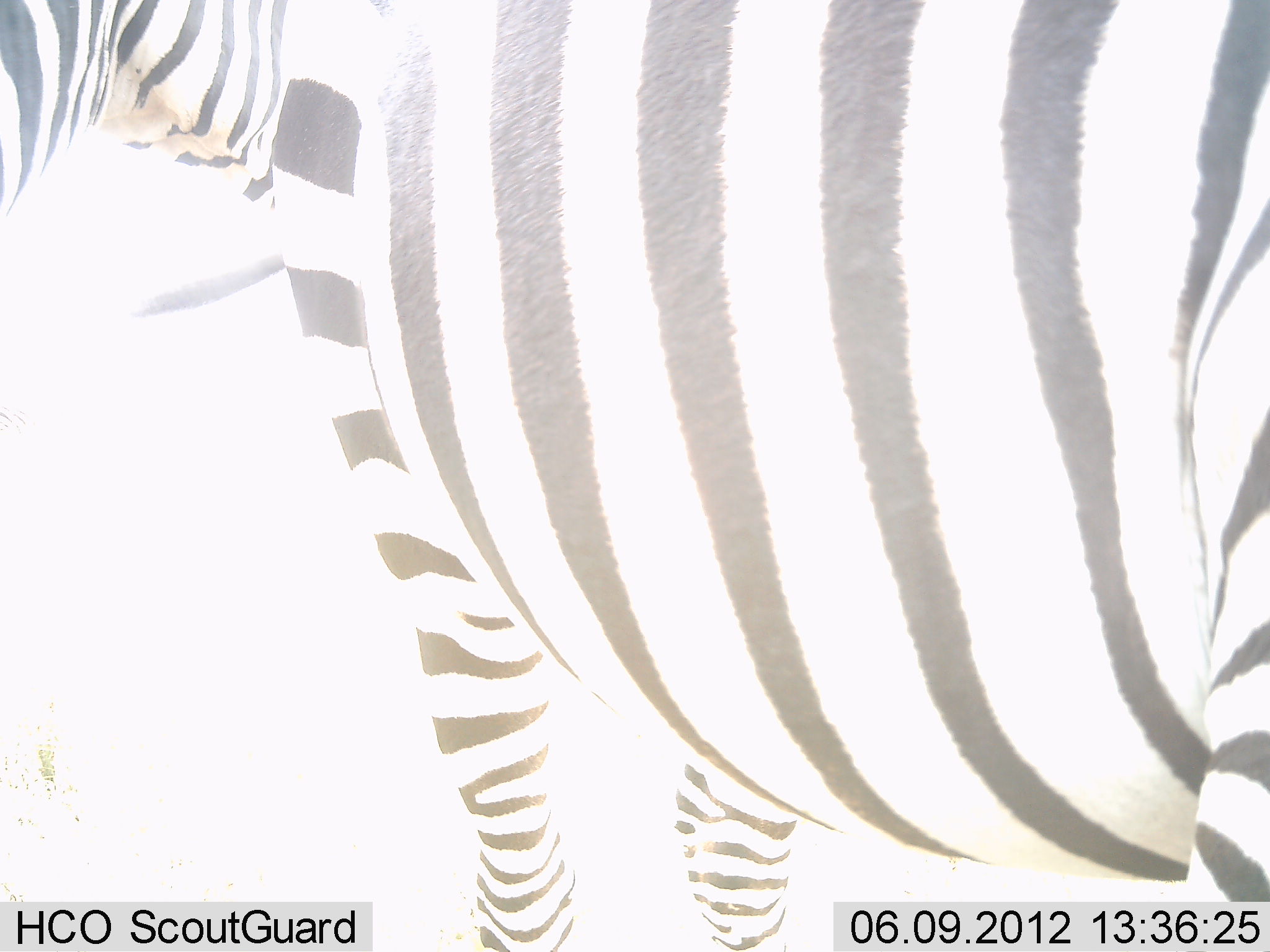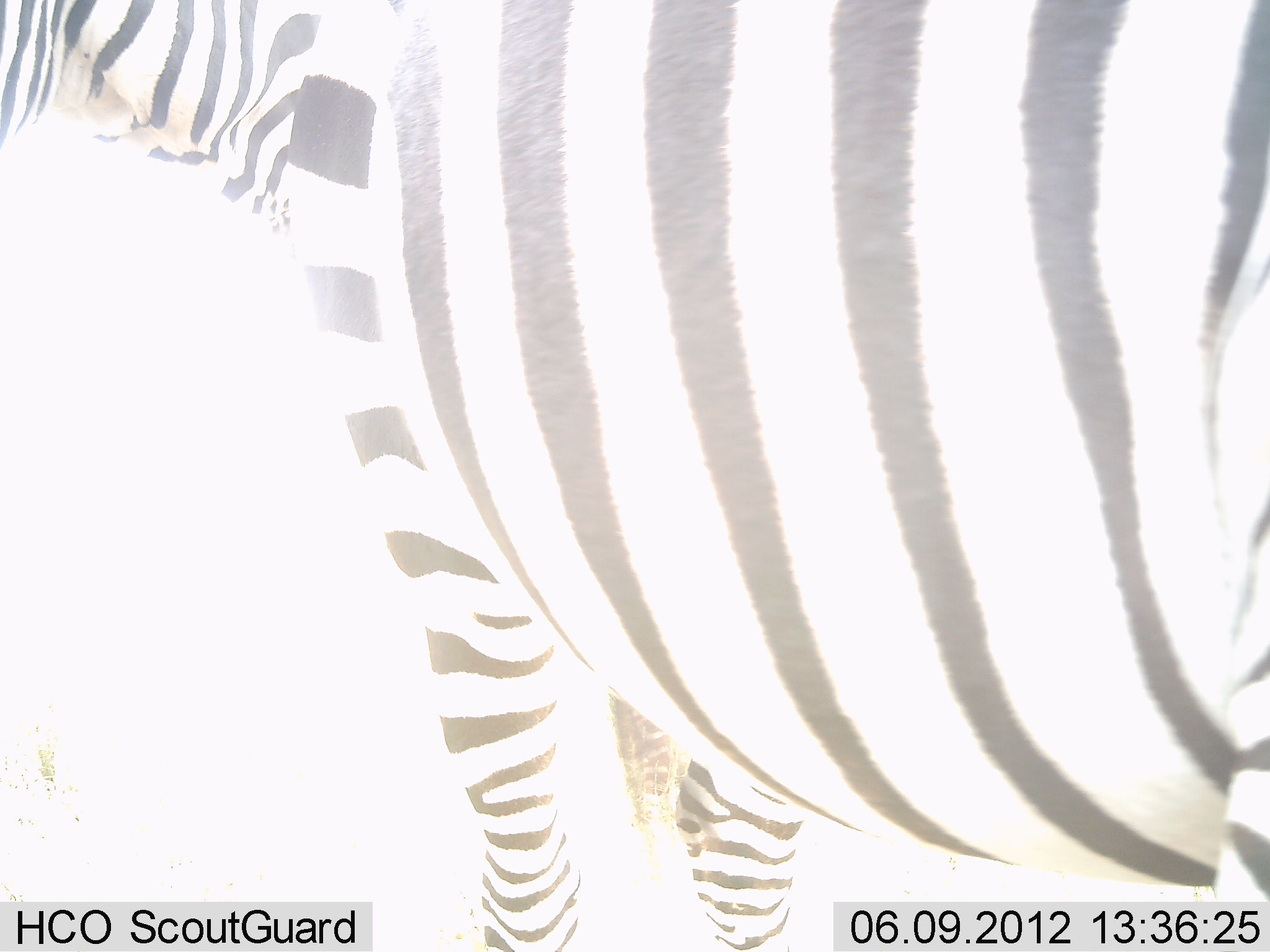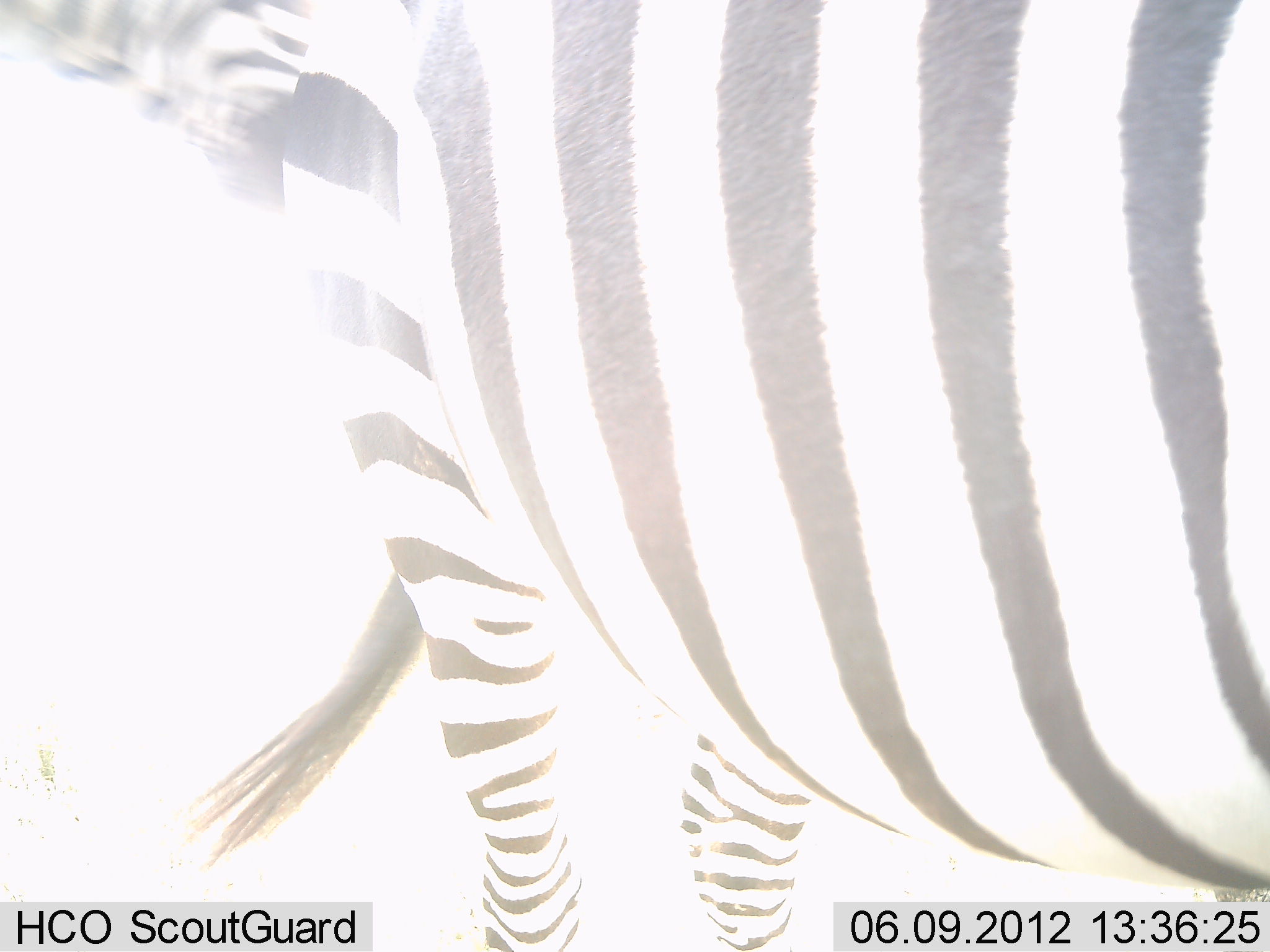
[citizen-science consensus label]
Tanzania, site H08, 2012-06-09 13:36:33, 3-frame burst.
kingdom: Animalia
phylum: Chordata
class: Mammalia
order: Perissodactyla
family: Equidae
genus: Equus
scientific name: Equus quagga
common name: plains zebra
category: zebra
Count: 1.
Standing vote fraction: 100%.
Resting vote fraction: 0%.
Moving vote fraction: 0%.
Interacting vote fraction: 0%.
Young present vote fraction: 0%.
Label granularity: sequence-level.